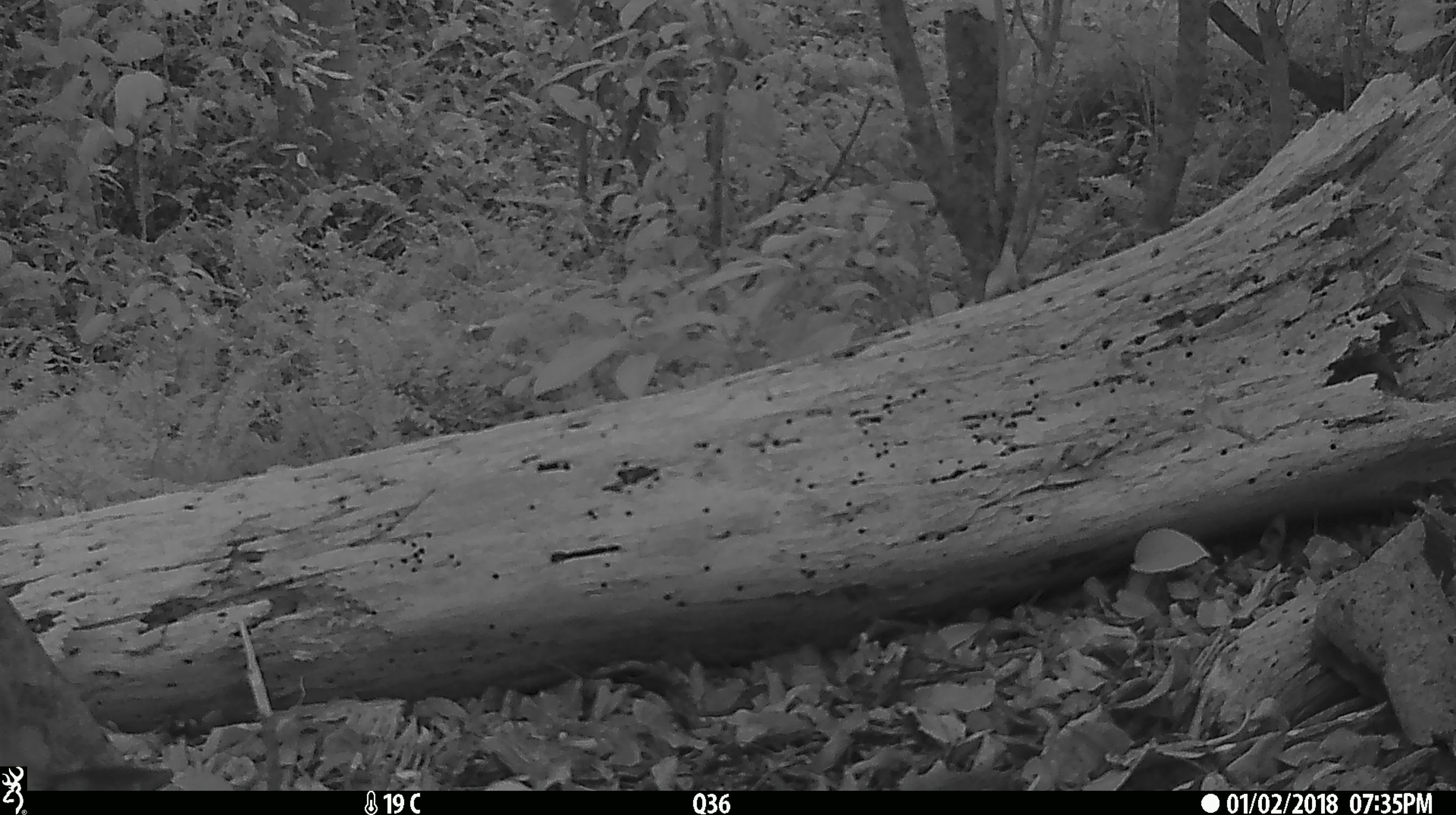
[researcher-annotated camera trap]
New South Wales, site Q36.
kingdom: Animalia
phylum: Chordata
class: Mammalia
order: Carnivora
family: Canidae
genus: Canis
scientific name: Canis familiaris dingo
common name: dingo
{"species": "dingo (Canis familiaris dingo)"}